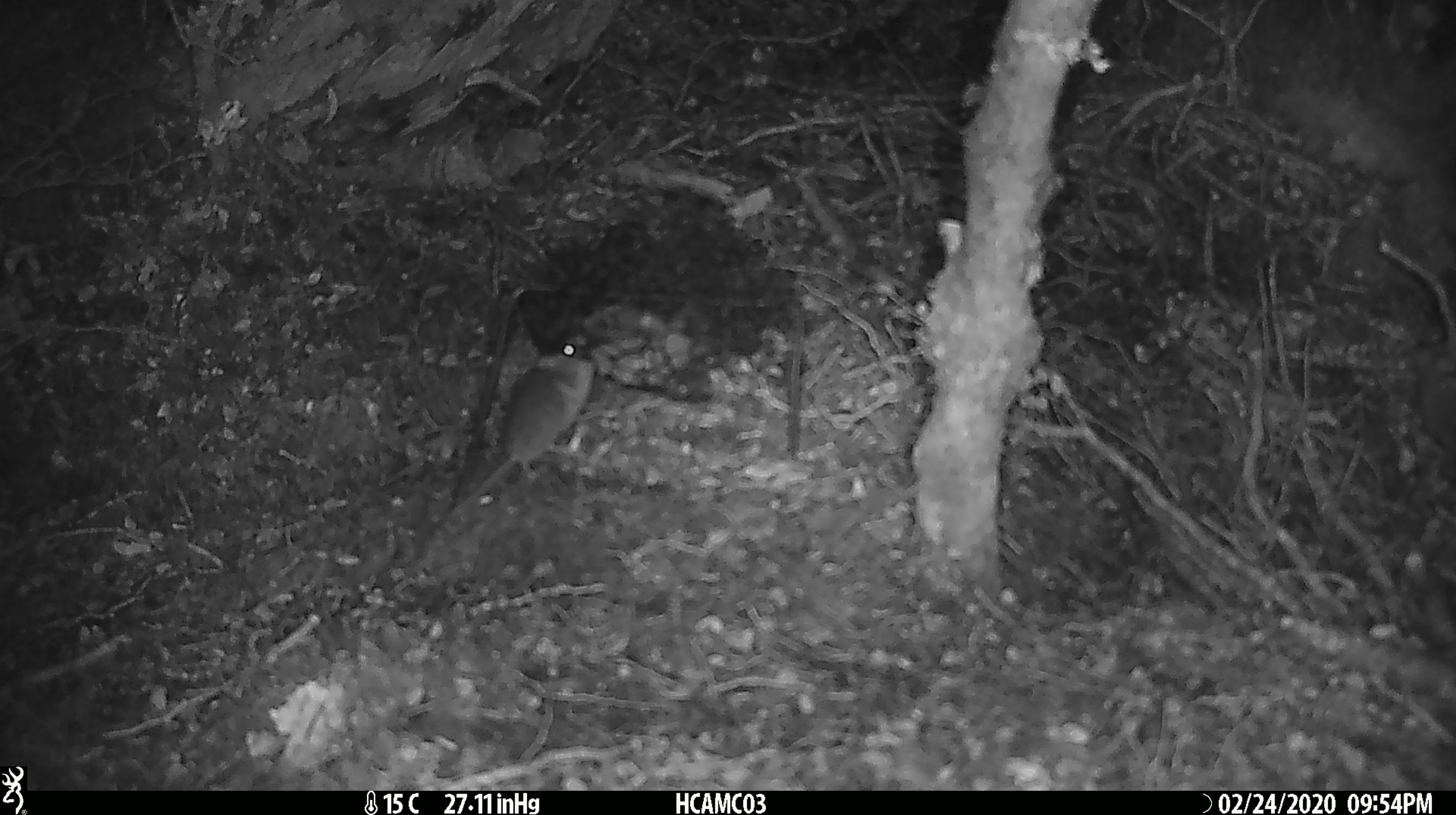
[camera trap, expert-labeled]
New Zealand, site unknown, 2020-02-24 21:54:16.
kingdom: Animalia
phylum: Chordata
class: Mammalia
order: Rodentia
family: Muridae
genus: Mus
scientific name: Mus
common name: mouse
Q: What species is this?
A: Mouse (Mus).